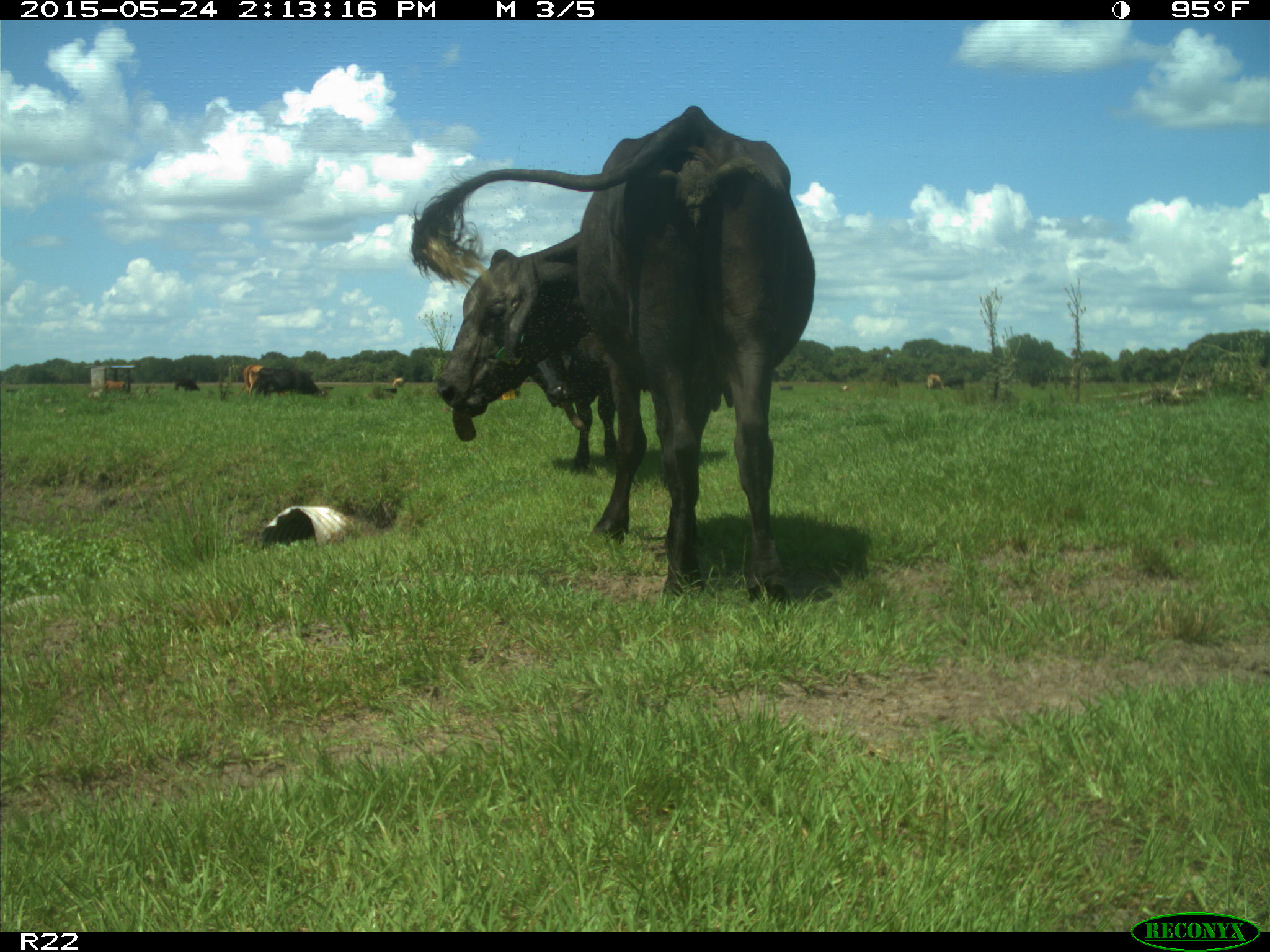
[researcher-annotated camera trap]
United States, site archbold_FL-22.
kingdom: Animalia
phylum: Chordata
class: Mammalia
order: Artiodactyla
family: Bovidae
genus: Bos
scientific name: Bos taurus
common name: domestic cow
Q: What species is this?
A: Bos taurus (domestic cow).